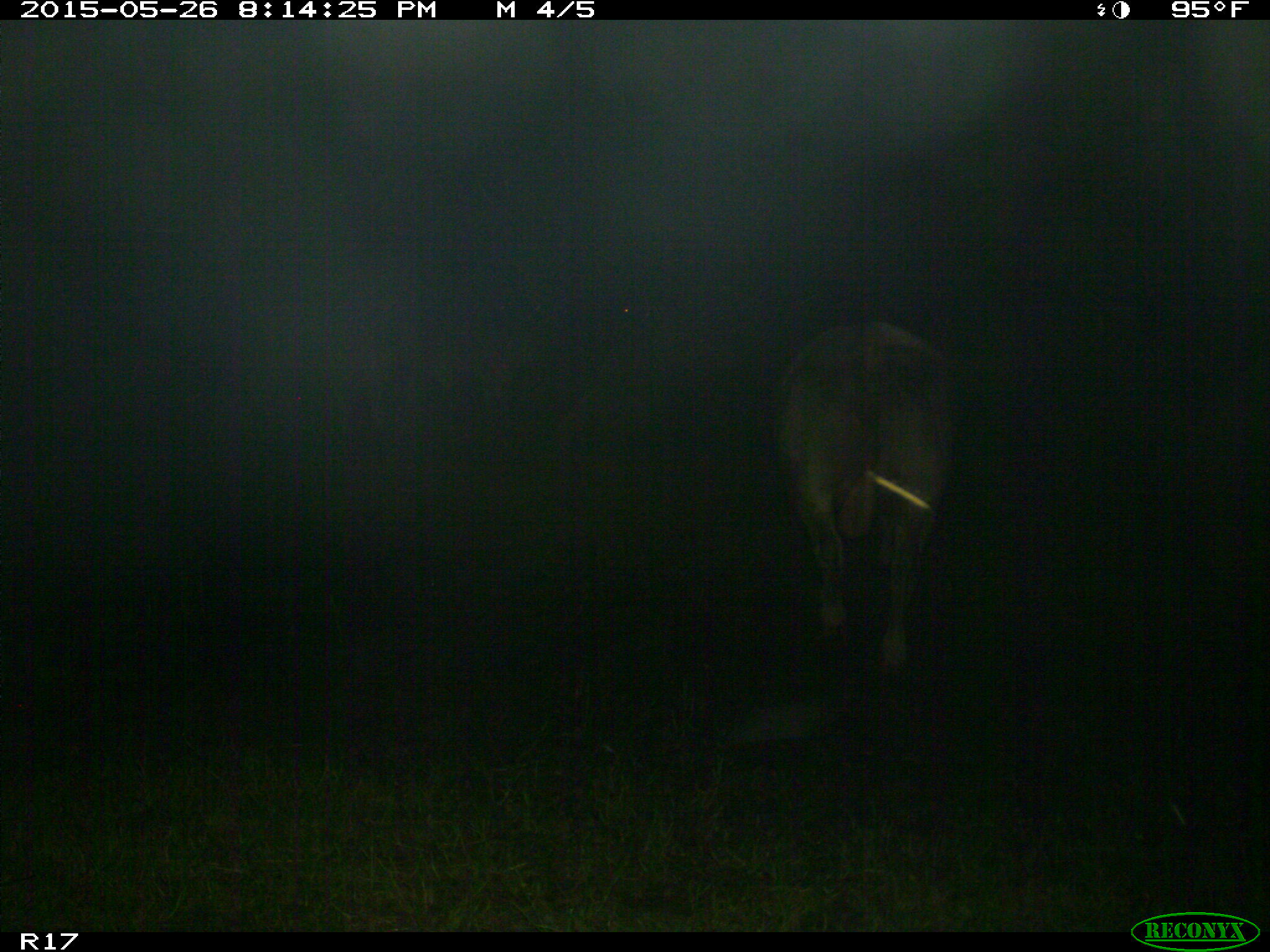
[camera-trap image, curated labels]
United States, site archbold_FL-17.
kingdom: Animalia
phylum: Chordata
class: Mammalia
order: Artiodactyla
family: Bovidae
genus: Bos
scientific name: Bos taurus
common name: domestic cow